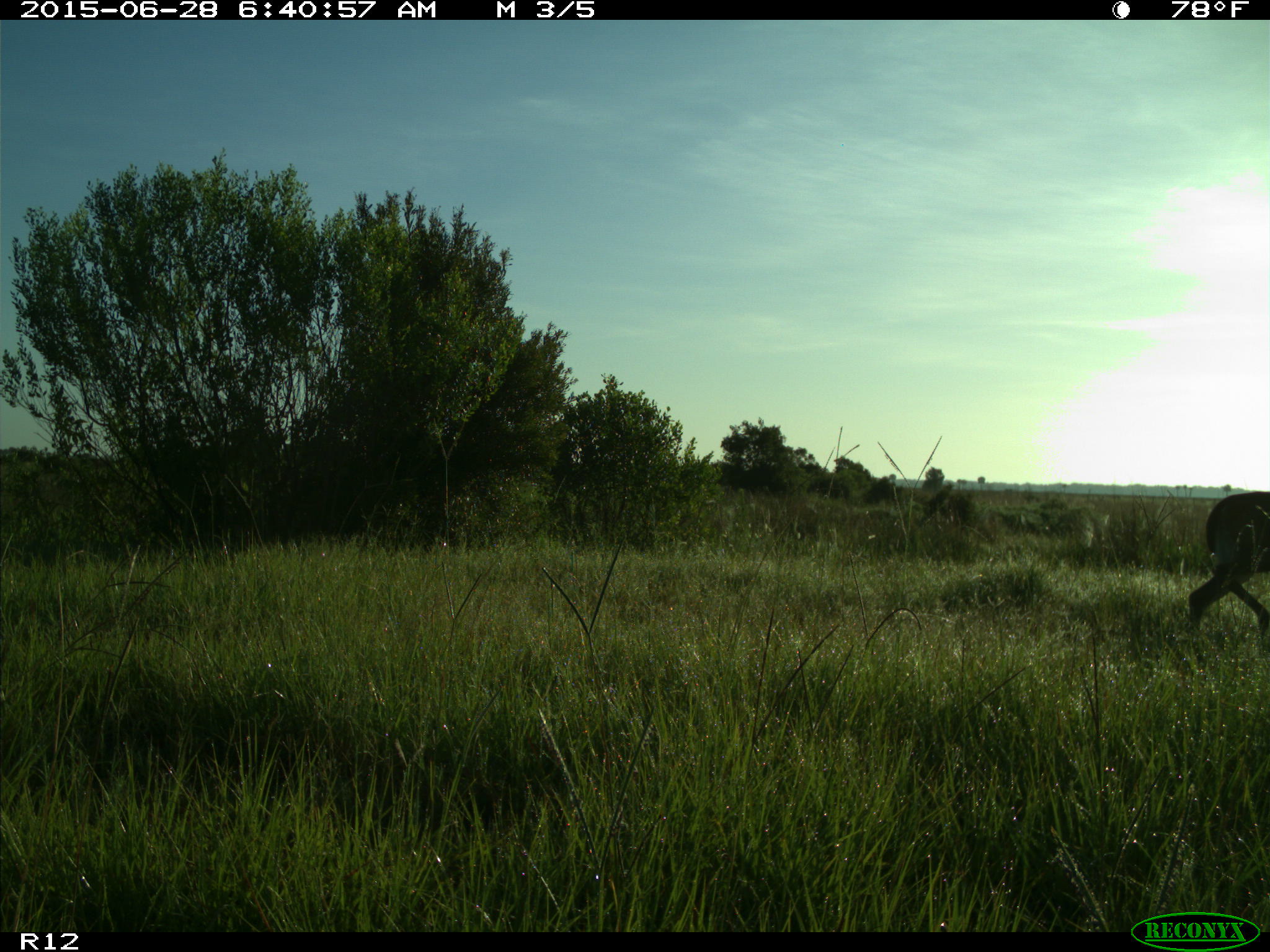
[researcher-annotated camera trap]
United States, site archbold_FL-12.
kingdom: Animalia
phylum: Chordata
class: Mammalia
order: Artiodactyla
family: Cervidae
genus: Odocoileus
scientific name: Odocoileus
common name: deer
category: unidentified deer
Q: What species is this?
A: Unidentified deer (deer) (Odocoileus).